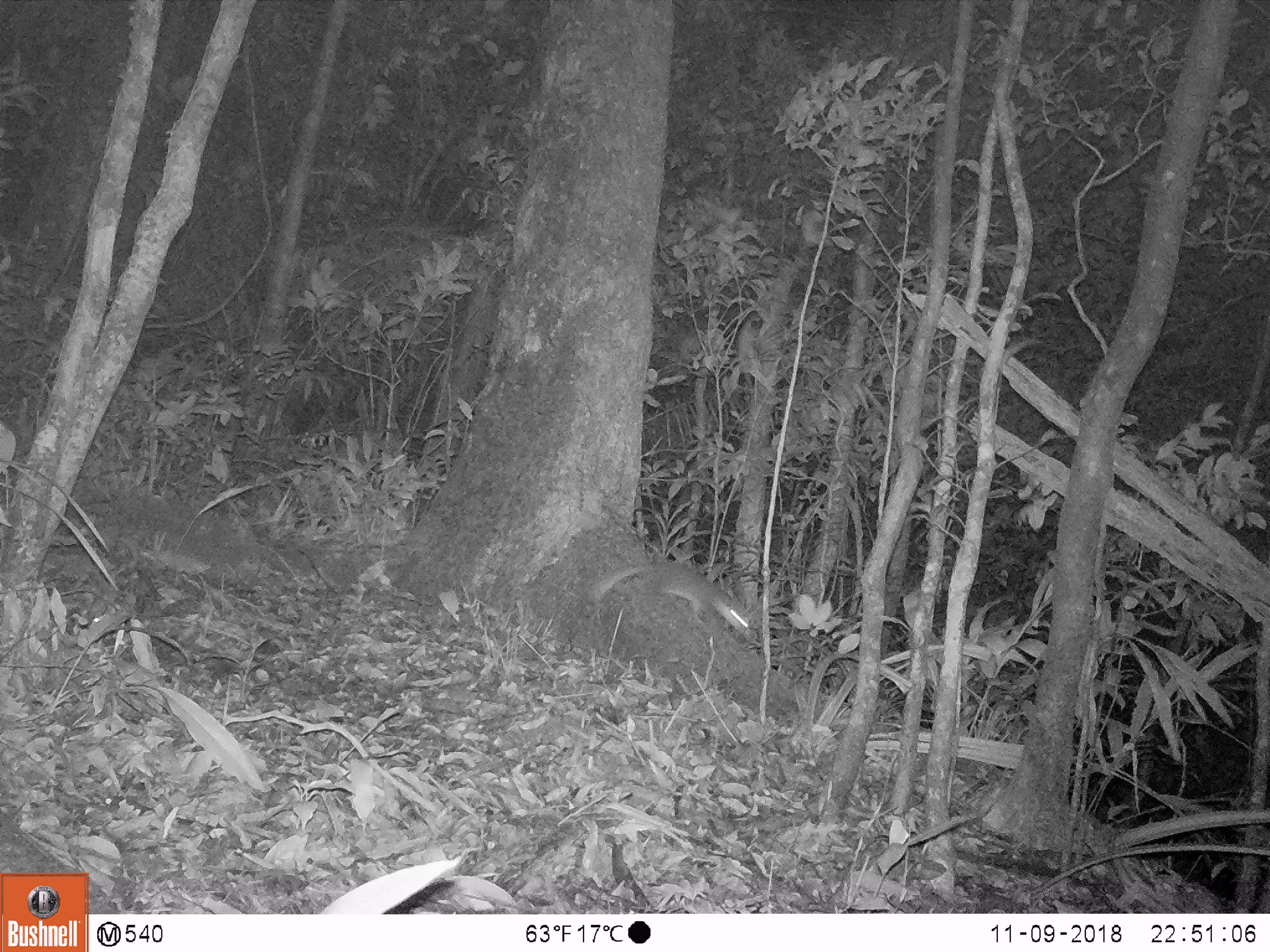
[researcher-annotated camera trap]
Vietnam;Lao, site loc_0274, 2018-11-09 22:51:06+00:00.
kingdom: Animalia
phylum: Chordata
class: Mammalia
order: Carnivora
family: Mustelidae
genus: Melogale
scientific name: Melogale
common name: ferret badger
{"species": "ferret badger (Melogale)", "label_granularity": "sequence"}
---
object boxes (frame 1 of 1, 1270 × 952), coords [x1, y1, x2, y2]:
ferret badger: [591, 563, 751, 629]; [383, 880, 455, 914]